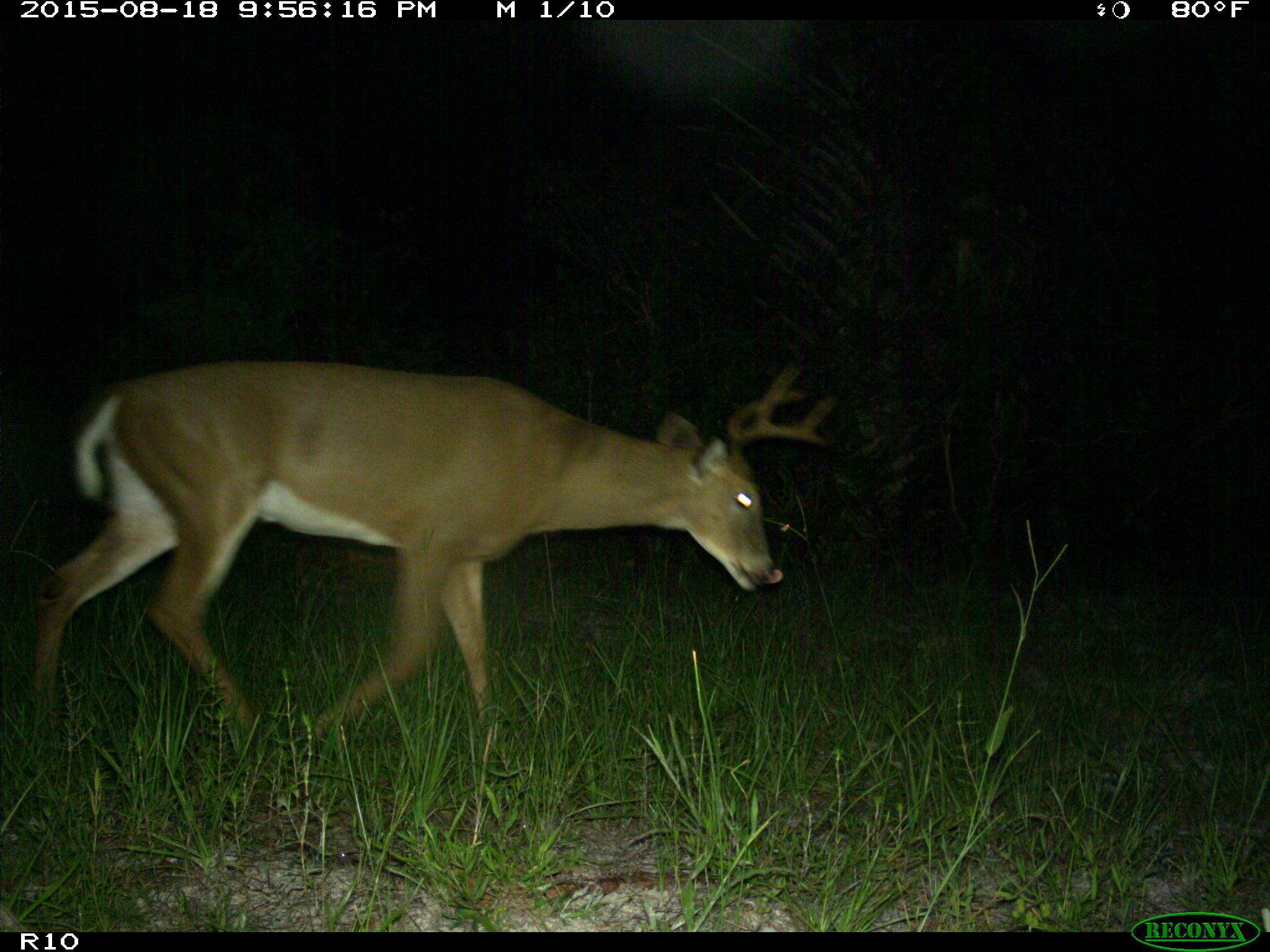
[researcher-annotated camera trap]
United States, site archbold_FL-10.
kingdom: Animalia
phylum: Chordata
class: Mammalia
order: Artiodactyla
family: Cervidae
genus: Odocoileus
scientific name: Odocoileus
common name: deer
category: unidentified deer